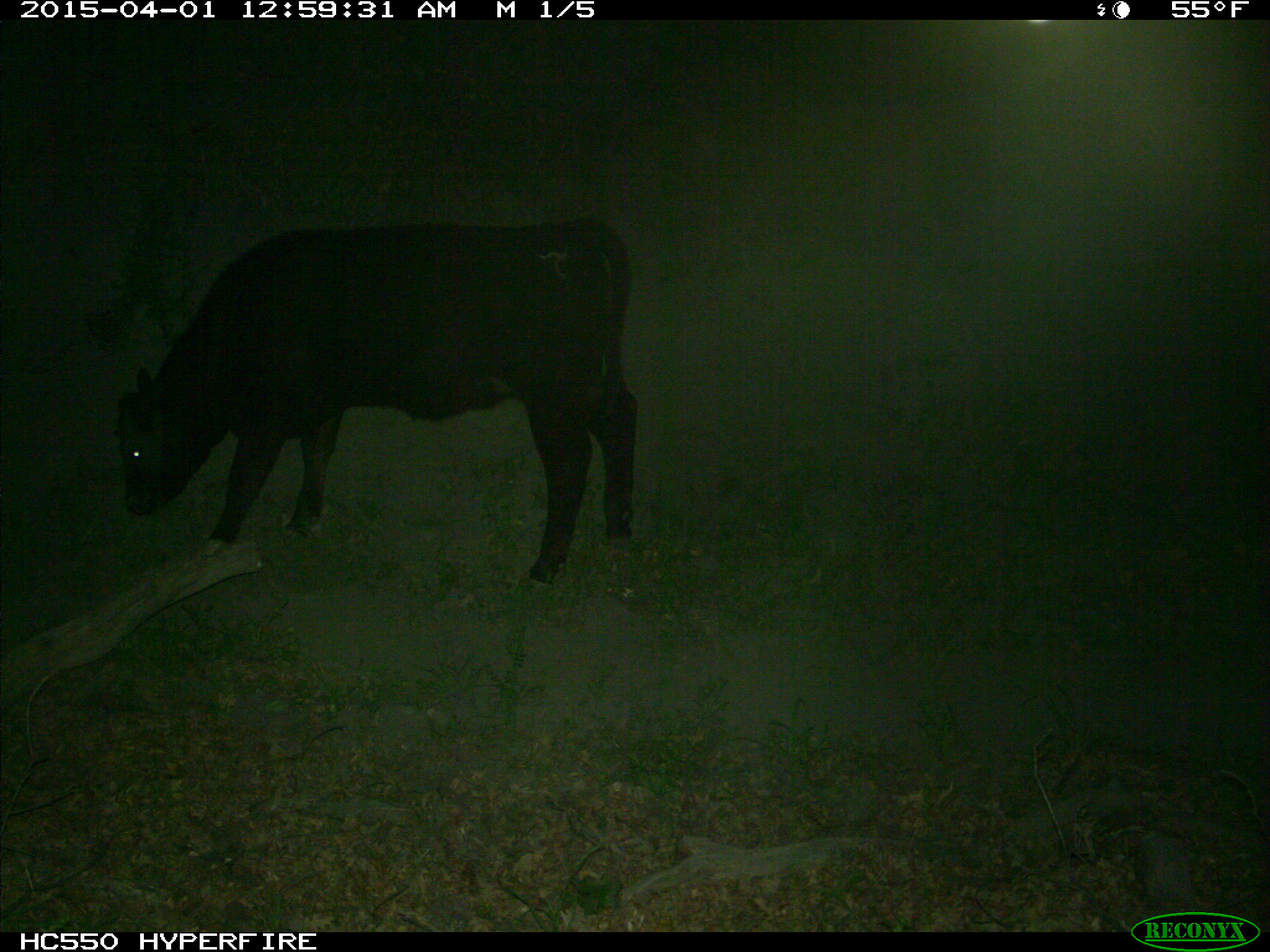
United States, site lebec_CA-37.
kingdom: Animalia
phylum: Chordata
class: Mammalia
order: Artiodactyla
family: Bovidae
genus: Bos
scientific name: Bos taurus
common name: domestic cow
Bos taurus (domestic cow).